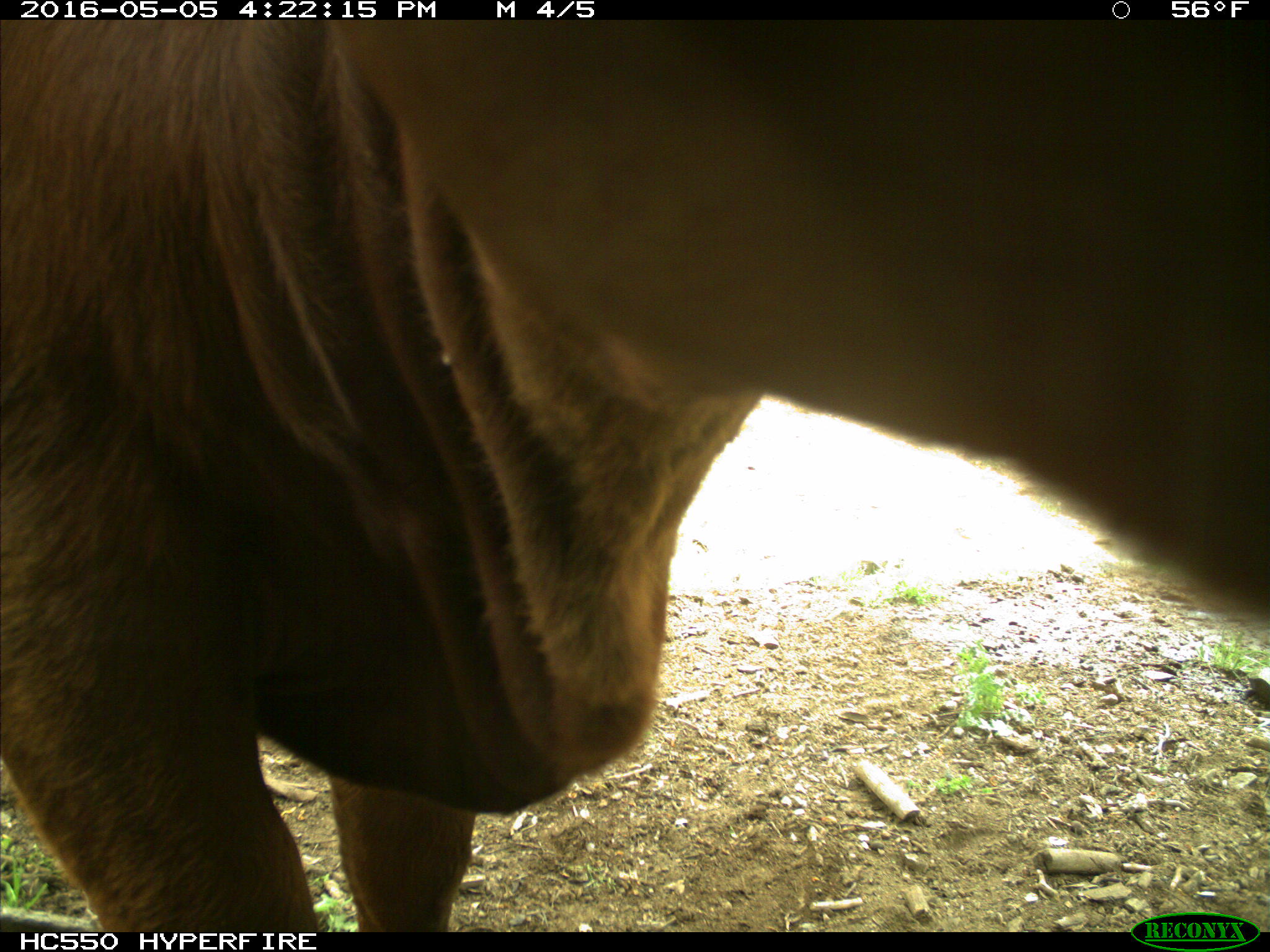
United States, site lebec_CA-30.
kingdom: Animalia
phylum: Chordata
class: Mammalia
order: Artiodactyla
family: Bovidae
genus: Bos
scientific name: Bos taurus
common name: domestic cow